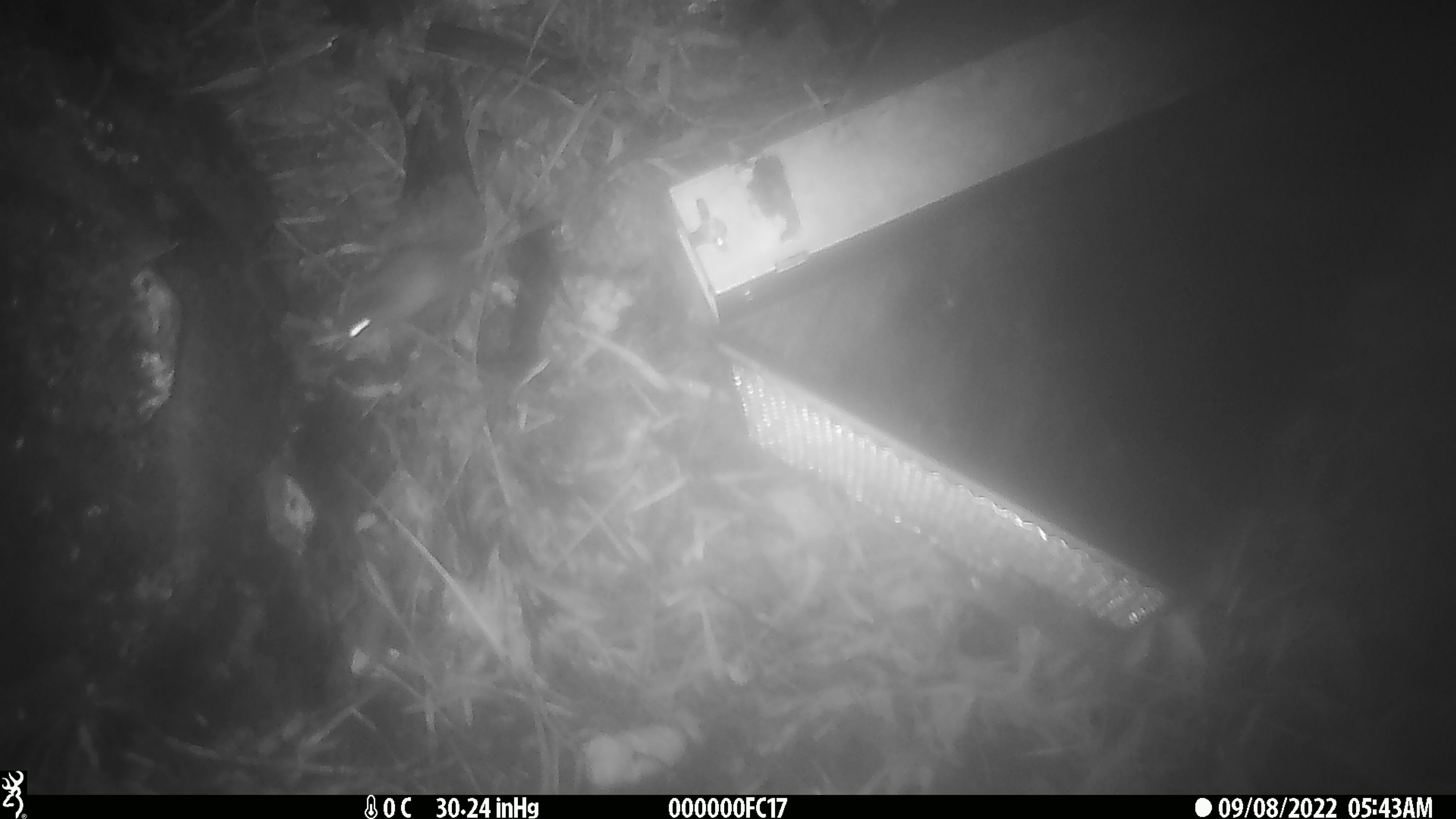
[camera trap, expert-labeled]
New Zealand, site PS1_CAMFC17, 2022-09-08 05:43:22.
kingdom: Animalia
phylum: Chordata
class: Mammalia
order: Rodentia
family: Muridae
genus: Mus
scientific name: Mus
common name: mouse